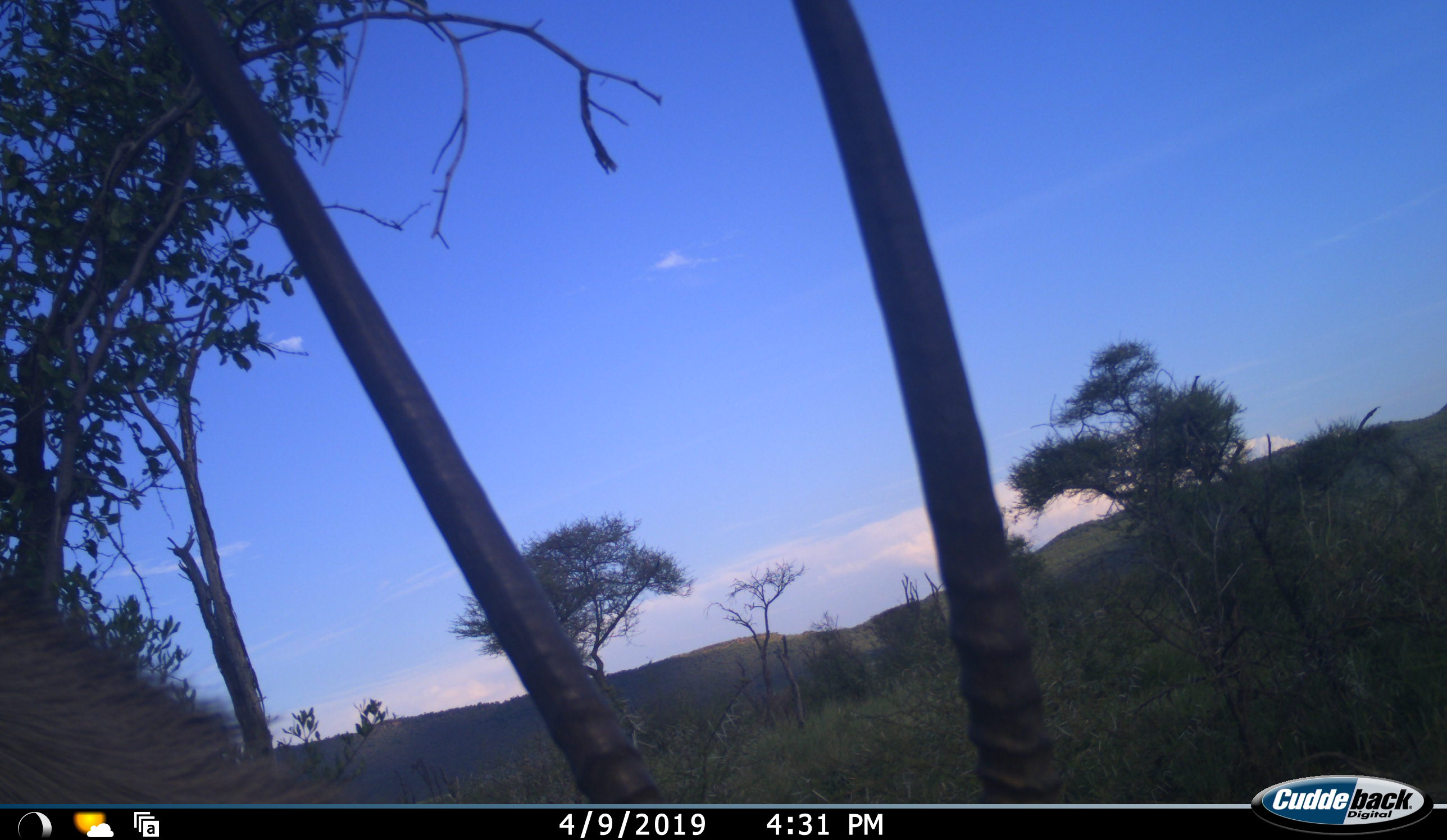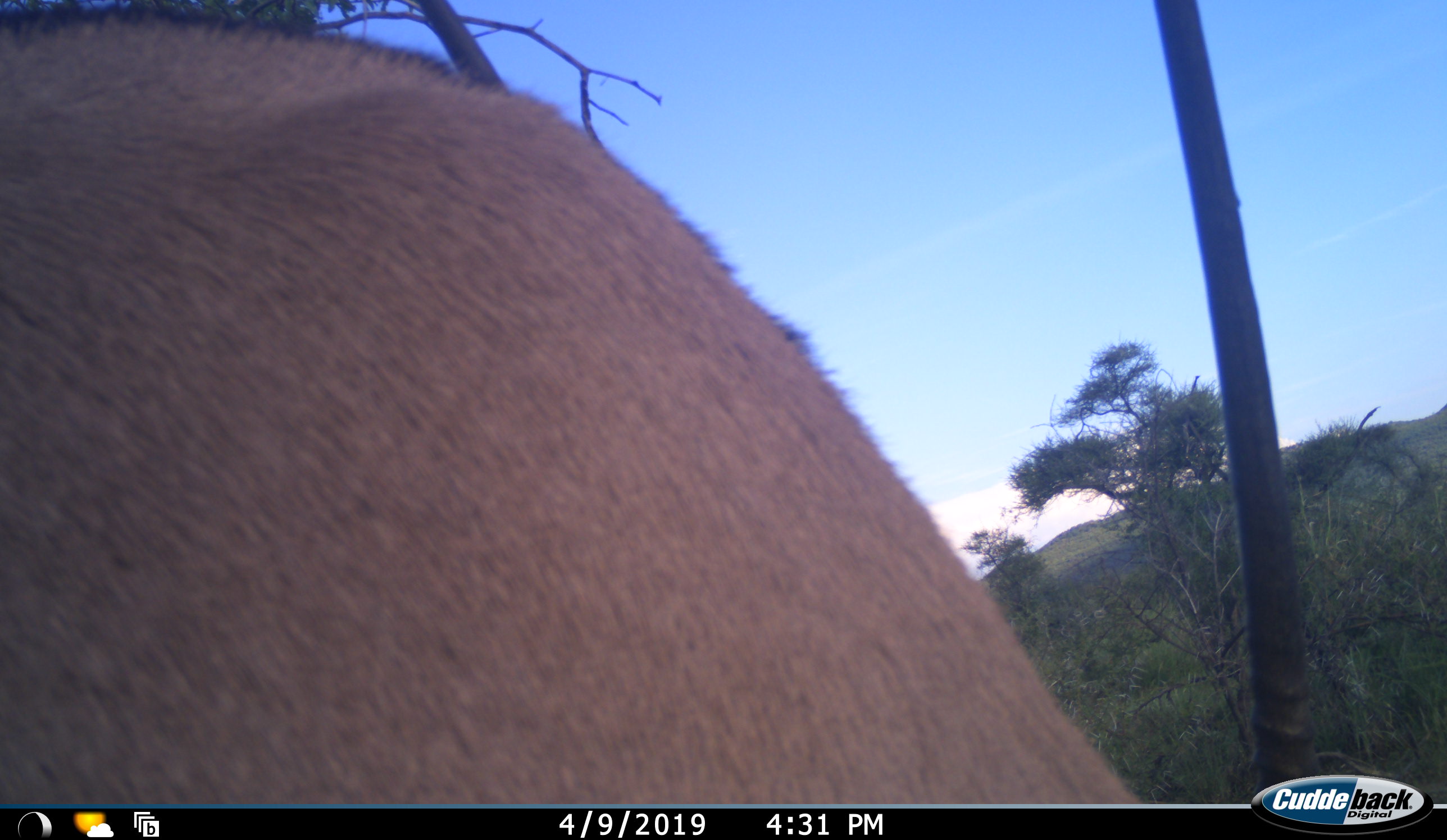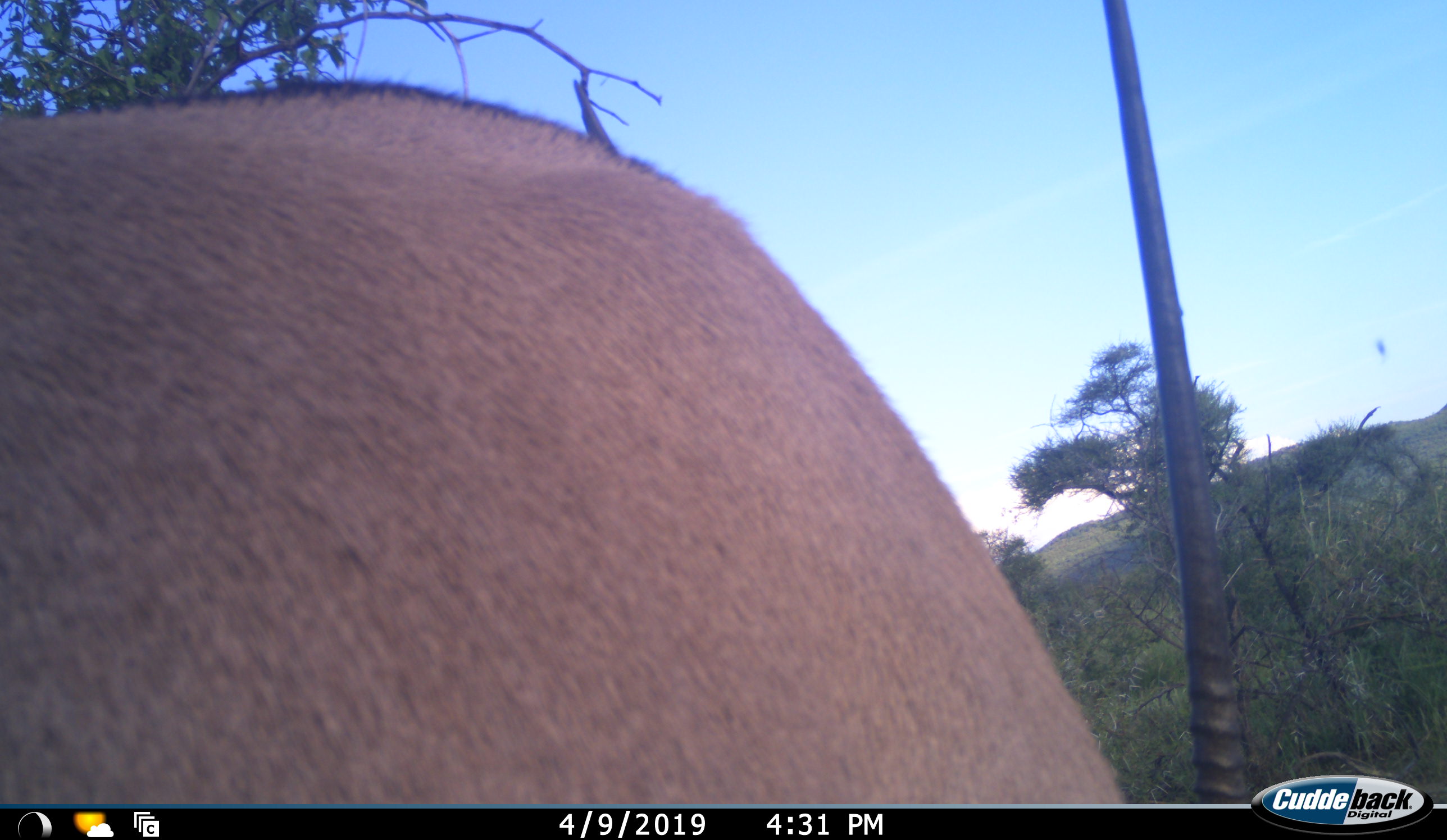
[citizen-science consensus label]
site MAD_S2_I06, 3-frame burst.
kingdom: Animalia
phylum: Chordata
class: Mammalia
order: Artiodactyla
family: Bovidae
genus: Oryx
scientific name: Oryx gazella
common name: gemsbok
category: oryx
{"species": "oryx (gemsbok) (Oryx gazella)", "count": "1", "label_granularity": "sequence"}